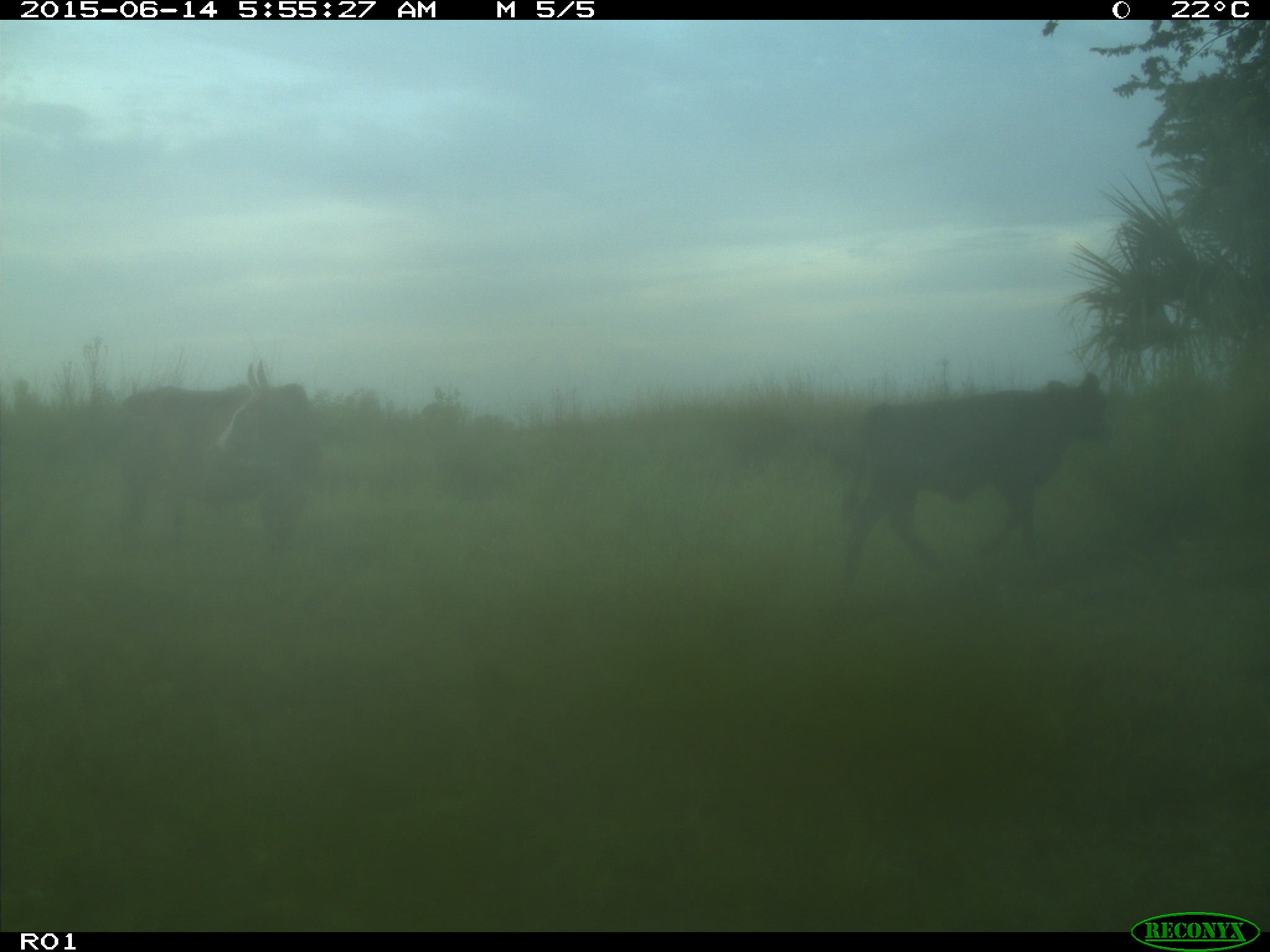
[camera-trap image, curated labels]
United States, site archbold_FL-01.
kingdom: Animalia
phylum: Chordata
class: Mammalia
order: Artiodactyla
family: Bovidae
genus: Bos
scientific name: Bos taurus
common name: domestic cow